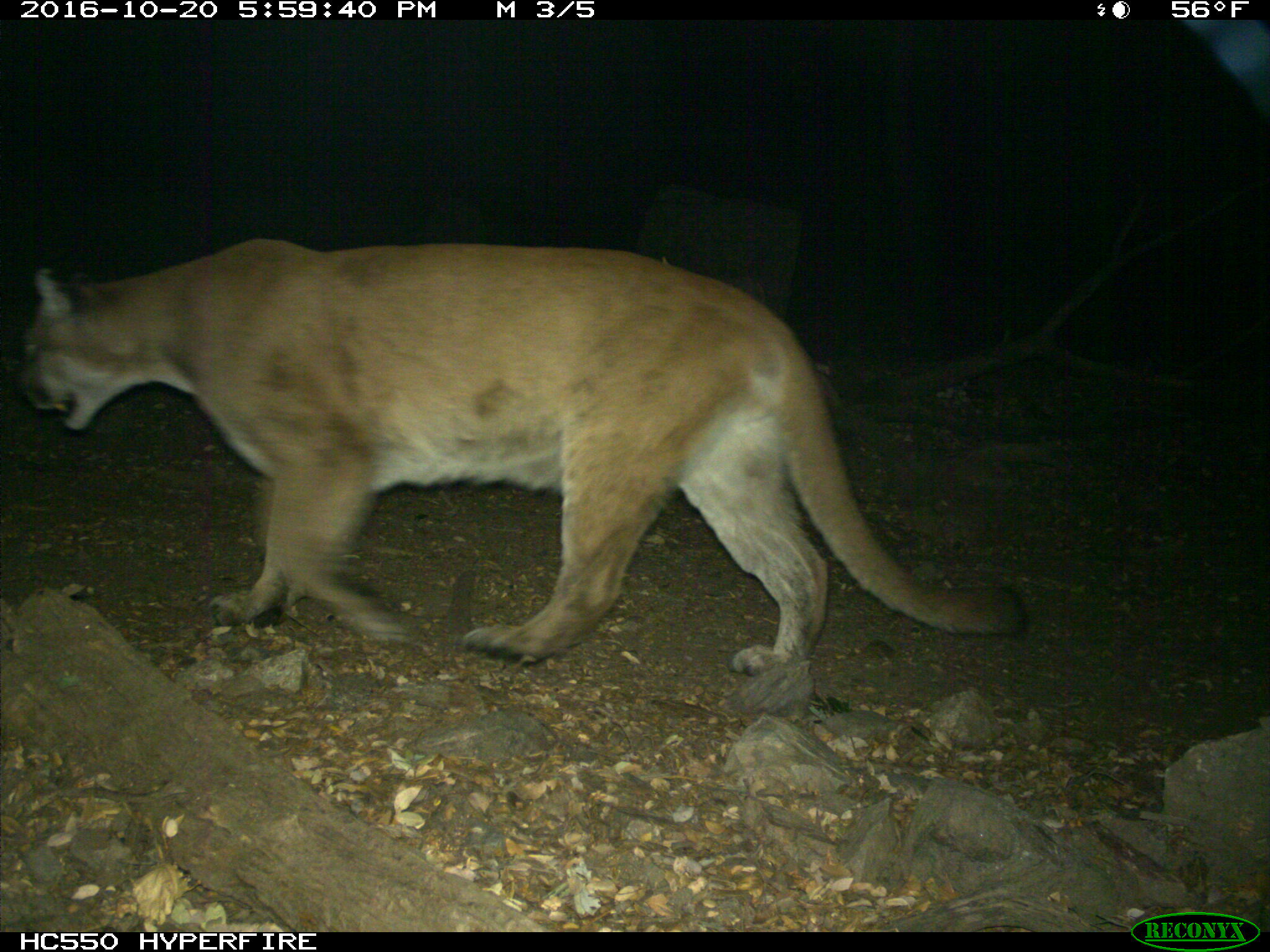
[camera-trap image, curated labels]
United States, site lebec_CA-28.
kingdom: Animalia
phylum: Chordata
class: Mammalia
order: Carnivora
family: Felidae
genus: Puma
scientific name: Puma concolor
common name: mountain lion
Puma concolor (mountain lion).